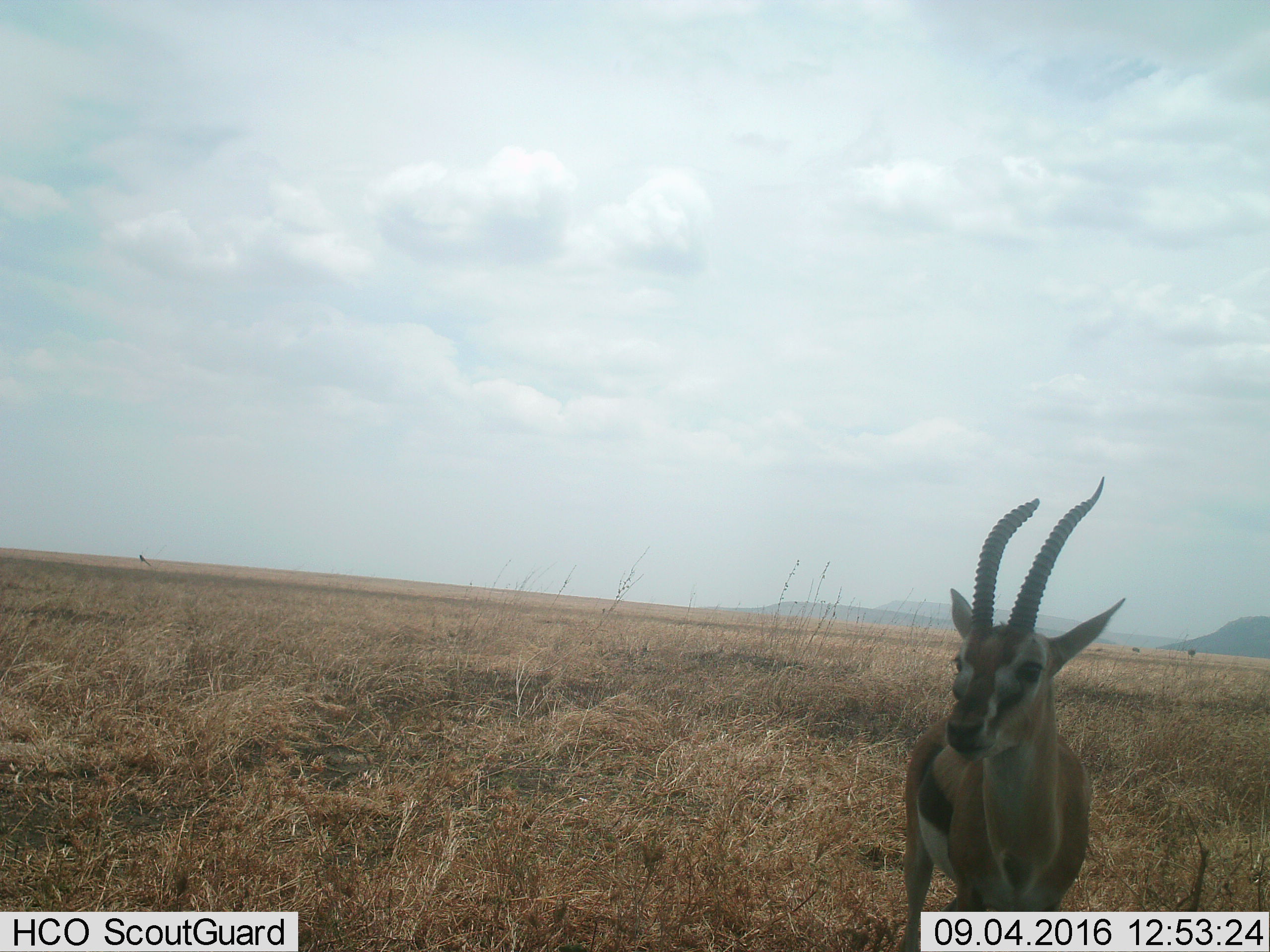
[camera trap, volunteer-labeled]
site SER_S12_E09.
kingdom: Animalia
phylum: Chordata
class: Mammalia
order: Artiodactyla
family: Bovidae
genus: Eudorcas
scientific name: Eudorcas thomsonii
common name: thomson's gazelle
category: gazellethomsons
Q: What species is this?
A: Gazellethomsons (thomson's gazelle) (Eudorcas thomsonii).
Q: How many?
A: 1.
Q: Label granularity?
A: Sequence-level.